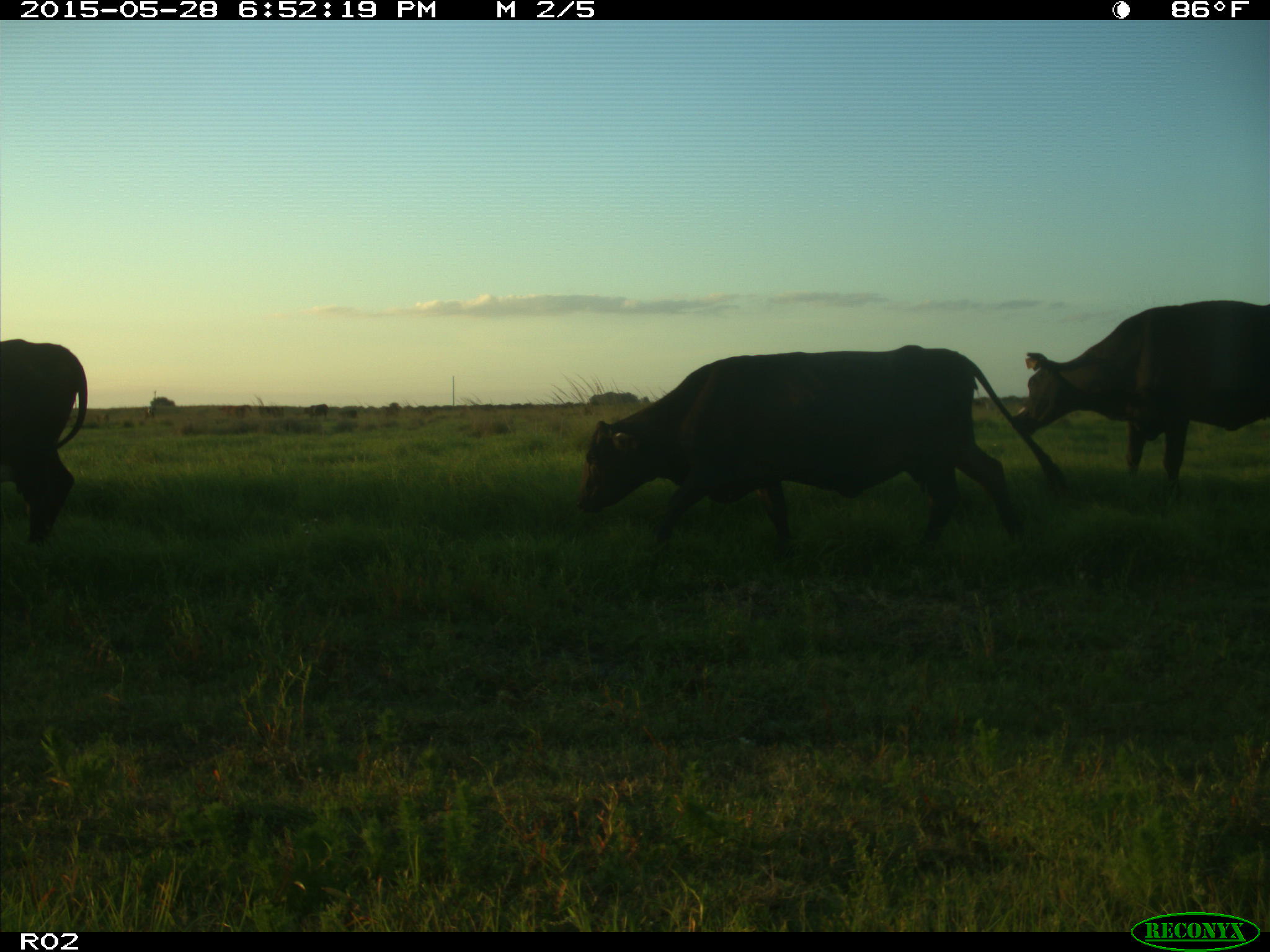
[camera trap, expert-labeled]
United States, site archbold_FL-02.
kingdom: Animalia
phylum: Chordata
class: Mammalia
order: Artiodactyla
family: Bovidae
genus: Bos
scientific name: Bos taurus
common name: domestic cow